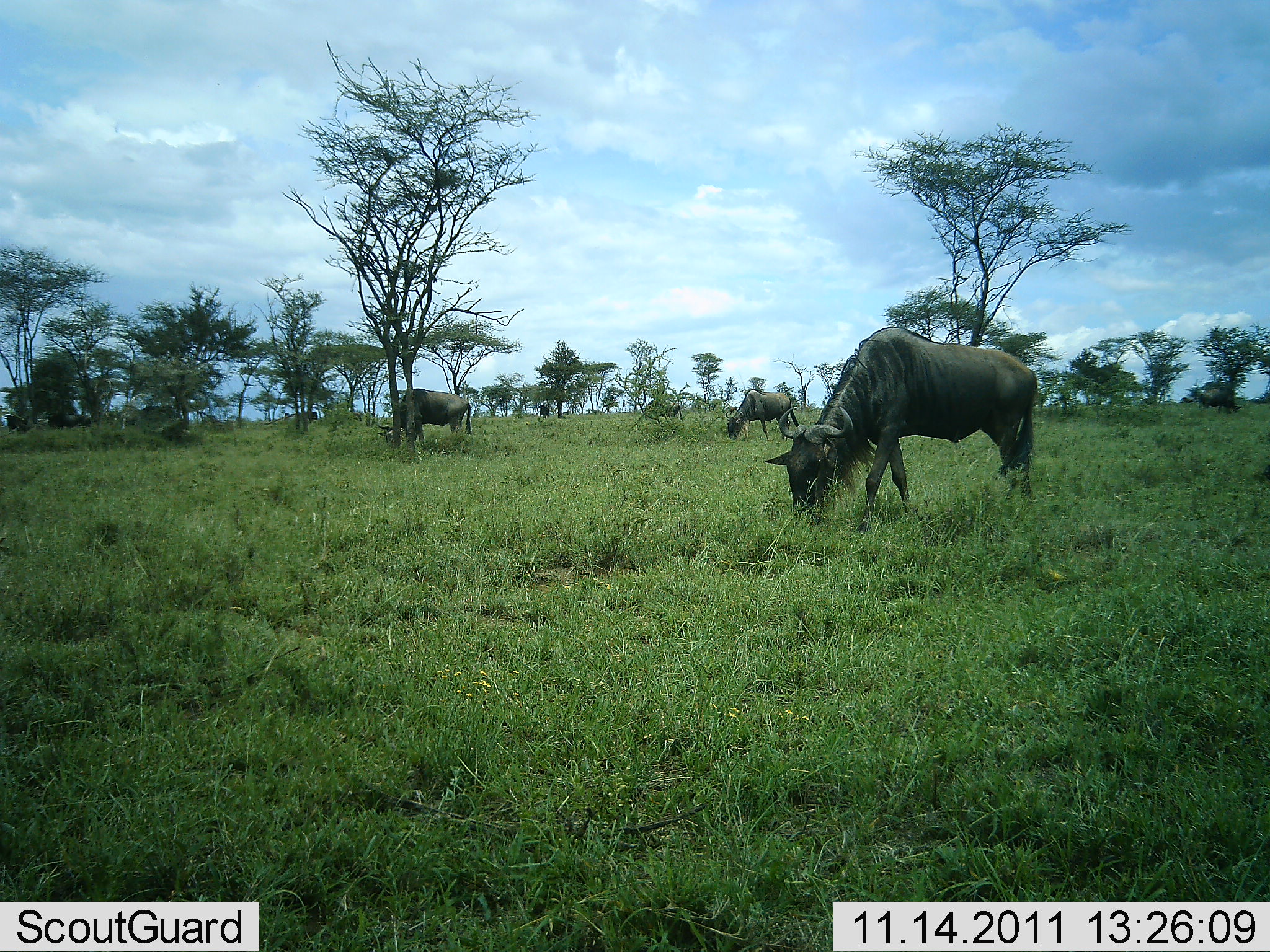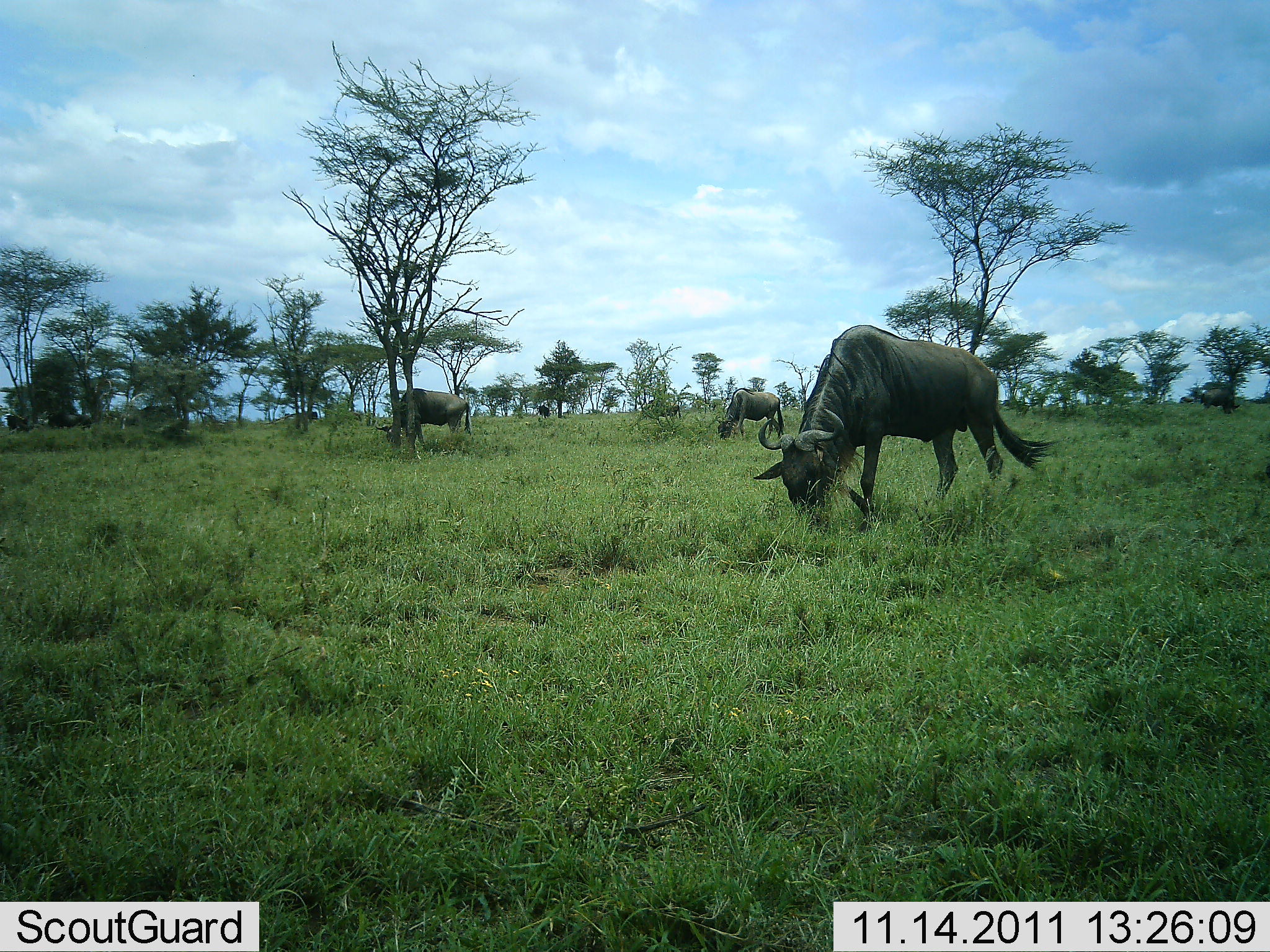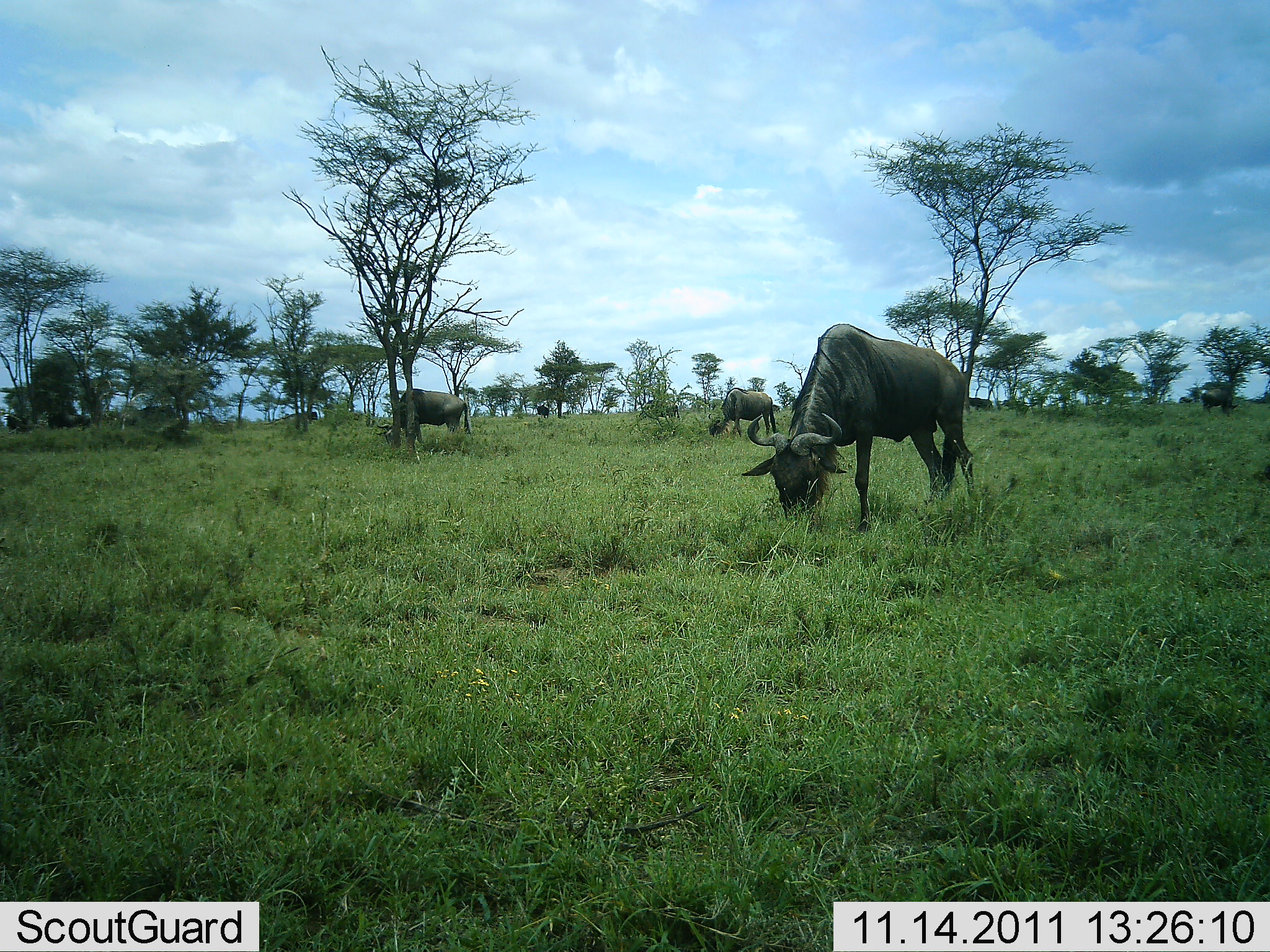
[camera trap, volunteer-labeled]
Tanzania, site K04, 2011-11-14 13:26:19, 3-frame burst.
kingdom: Animalia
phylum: Chordata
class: Mammalia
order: Artiodactyla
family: Bovidae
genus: Connochaetes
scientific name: Connochaetes taurinus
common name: blue wildebeest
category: wildebeest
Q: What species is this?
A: Wildebeest (blue wildebeest) (Connochaetes taurinus).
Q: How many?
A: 3.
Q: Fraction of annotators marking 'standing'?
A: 50%.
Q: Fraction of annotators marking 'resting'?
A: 0%.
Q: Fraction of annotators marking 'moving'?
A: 0%.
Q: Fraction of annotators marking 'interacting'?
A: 0%.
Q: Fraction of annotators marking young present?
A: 0%.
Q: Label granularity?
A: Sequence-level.